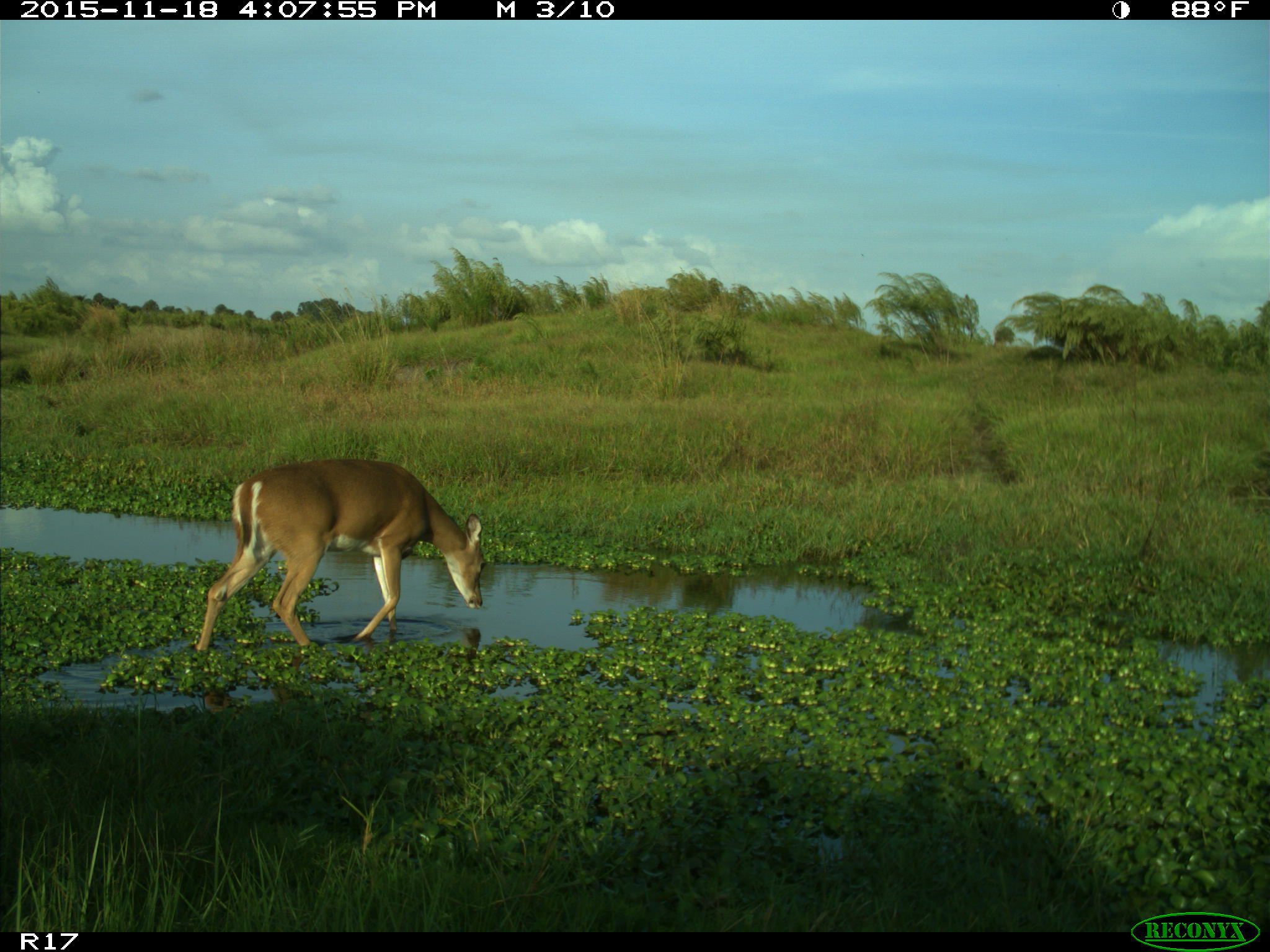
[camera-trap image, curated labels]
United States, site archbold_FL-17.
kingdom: Animalia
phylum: Chordata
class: Mammalia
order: Artiodactyla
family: Cervidae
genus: Odocoileus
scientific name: Odocoileus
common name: deer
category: unidentified deer